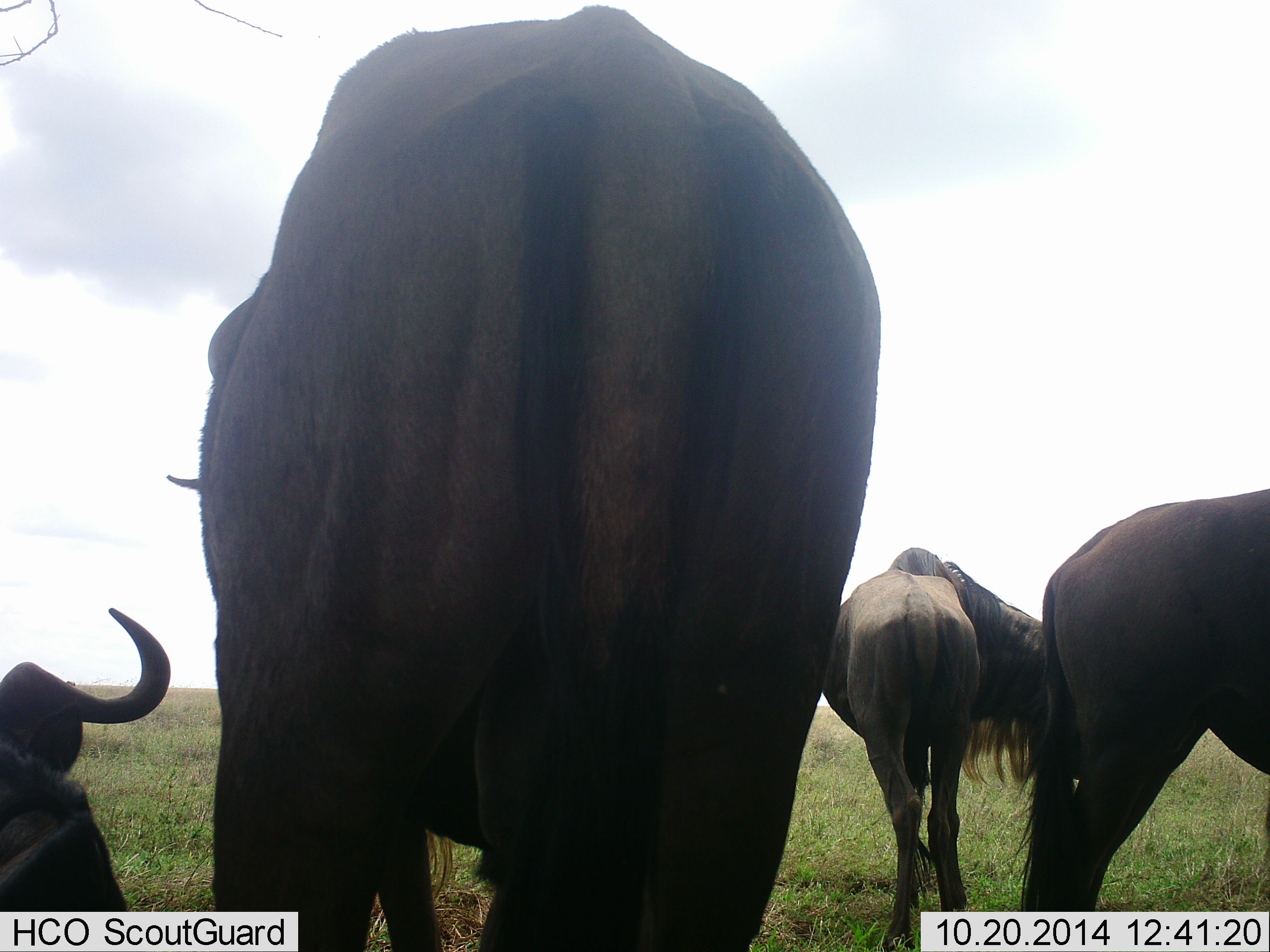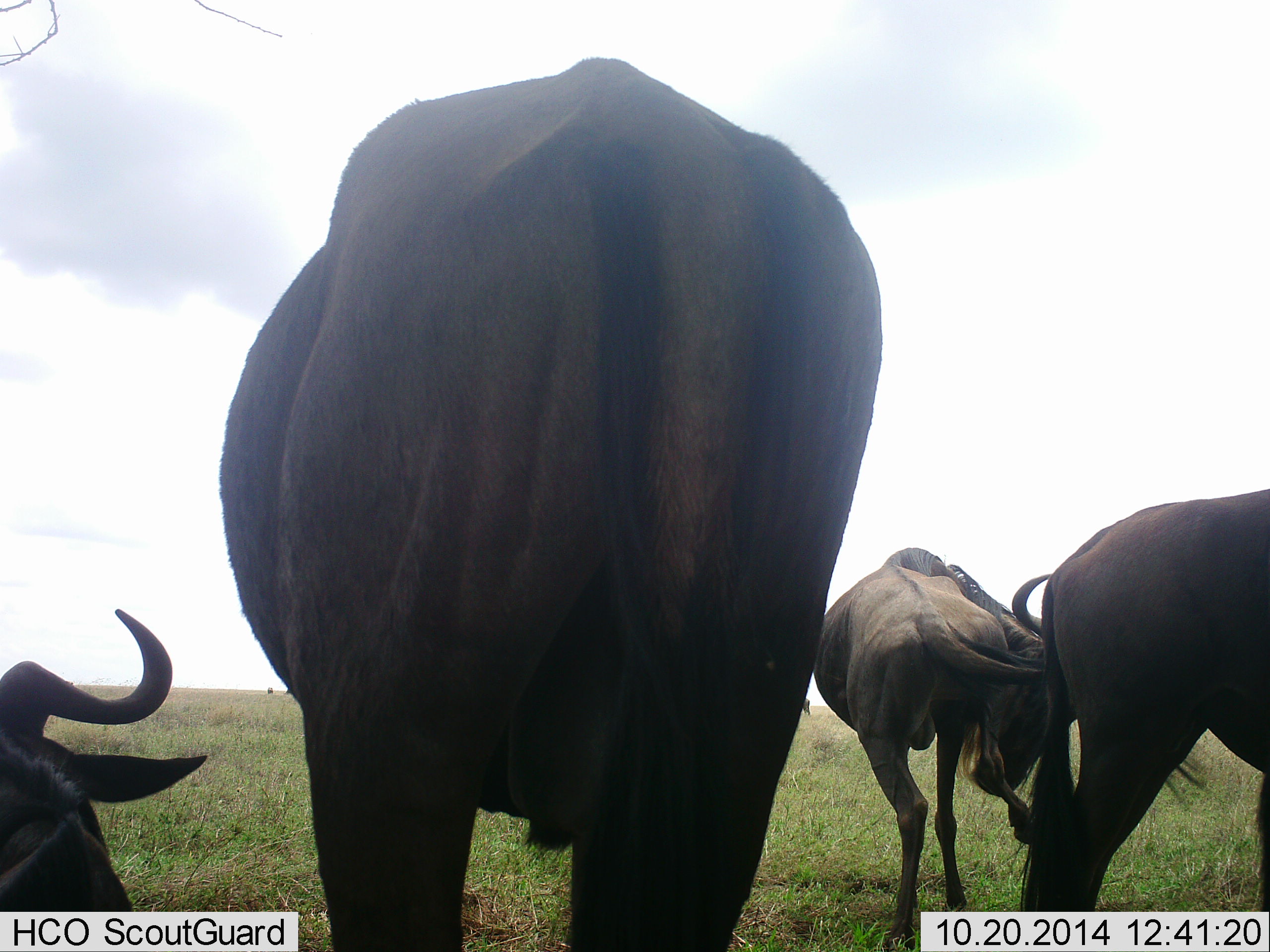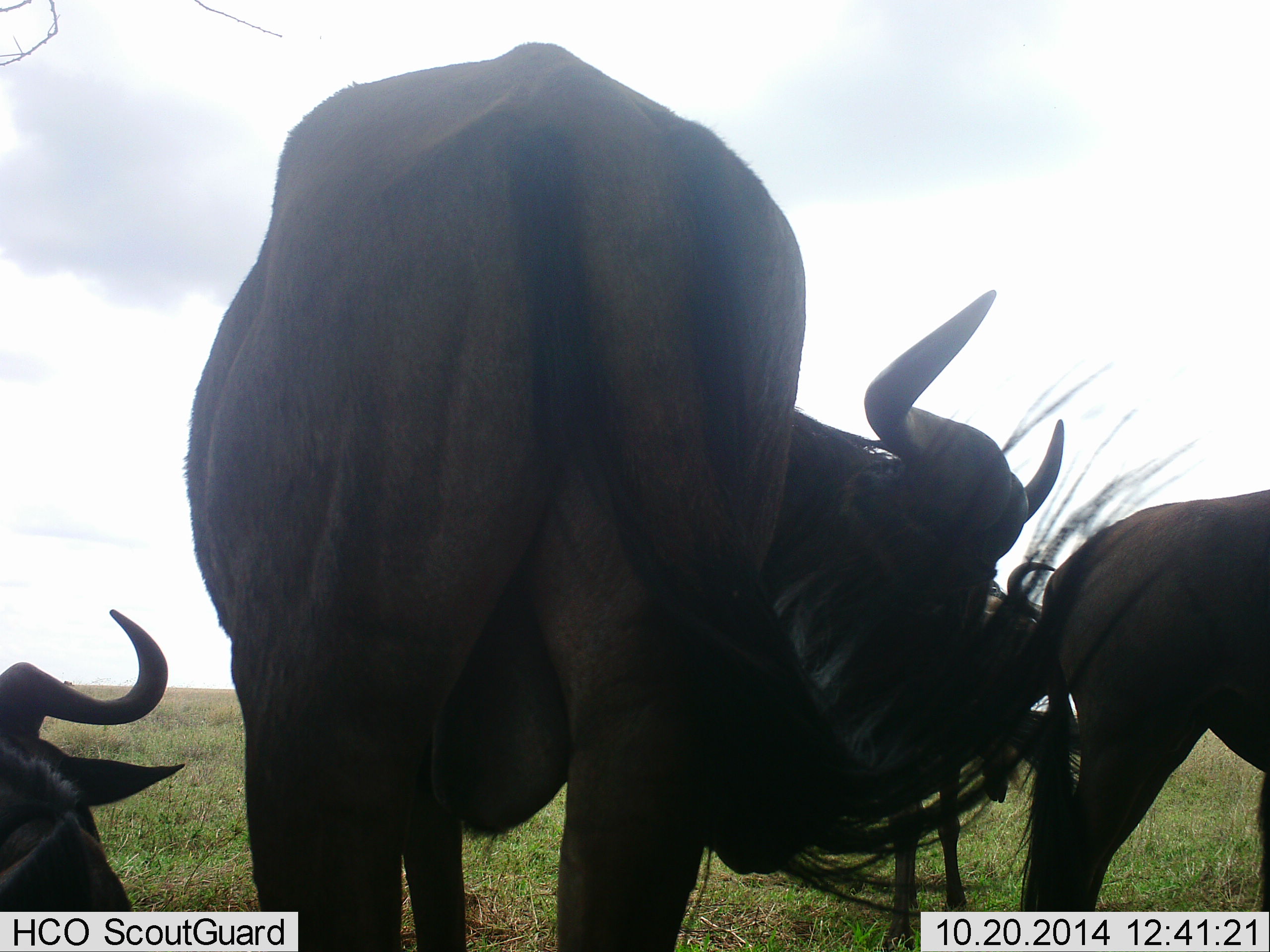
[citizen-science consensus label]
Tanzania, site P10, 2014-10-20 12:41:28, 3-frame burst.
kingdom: Animalia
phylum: Chordata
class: Mammalia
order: Artiodactyla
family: Bovidae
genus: Connochaetes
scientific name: Connochaetes taurinus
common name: blue wildebeest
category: wildebeest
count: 4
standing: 64%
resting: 64%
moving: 9%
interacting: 18%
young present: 0%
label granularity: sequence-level